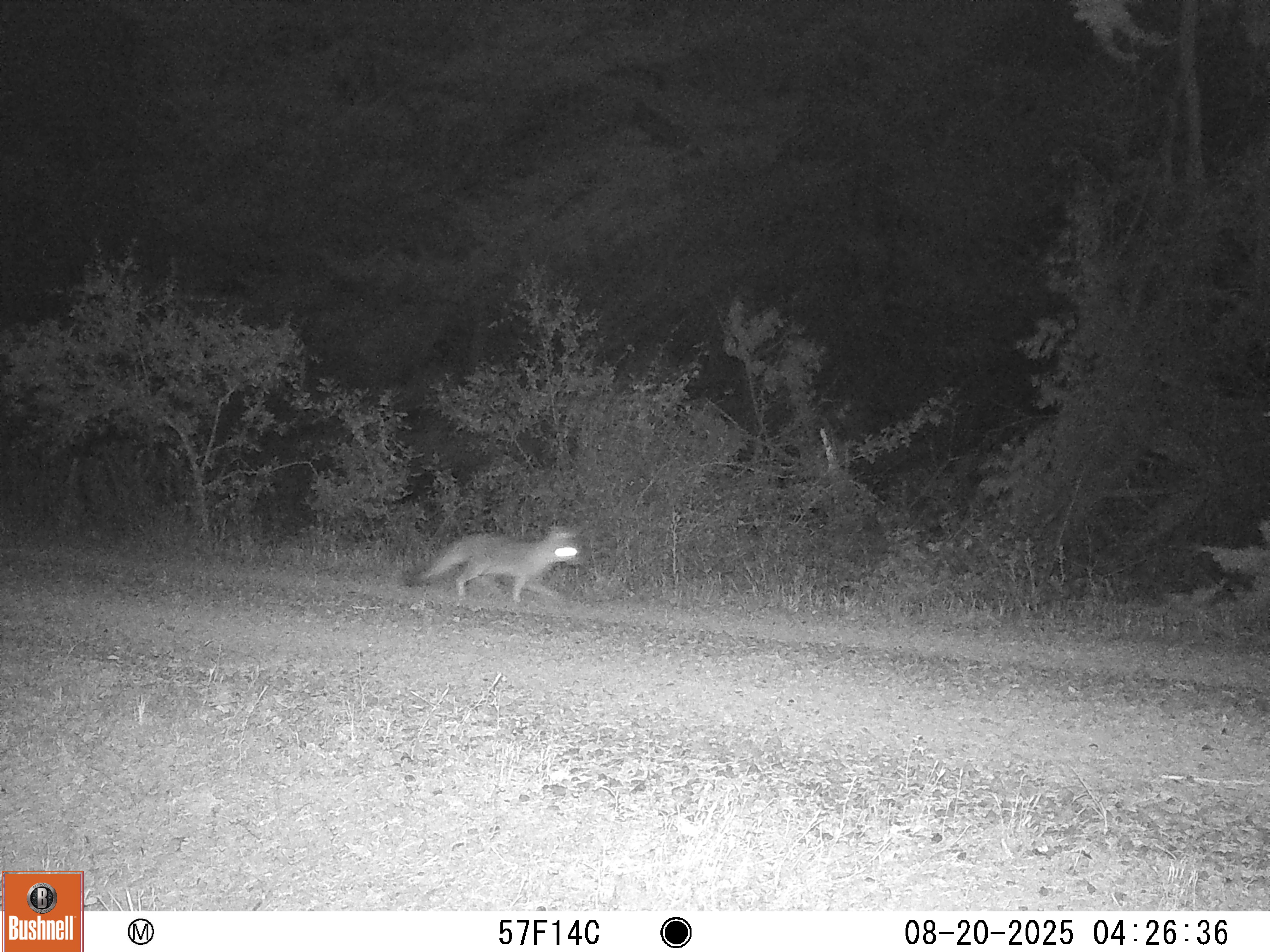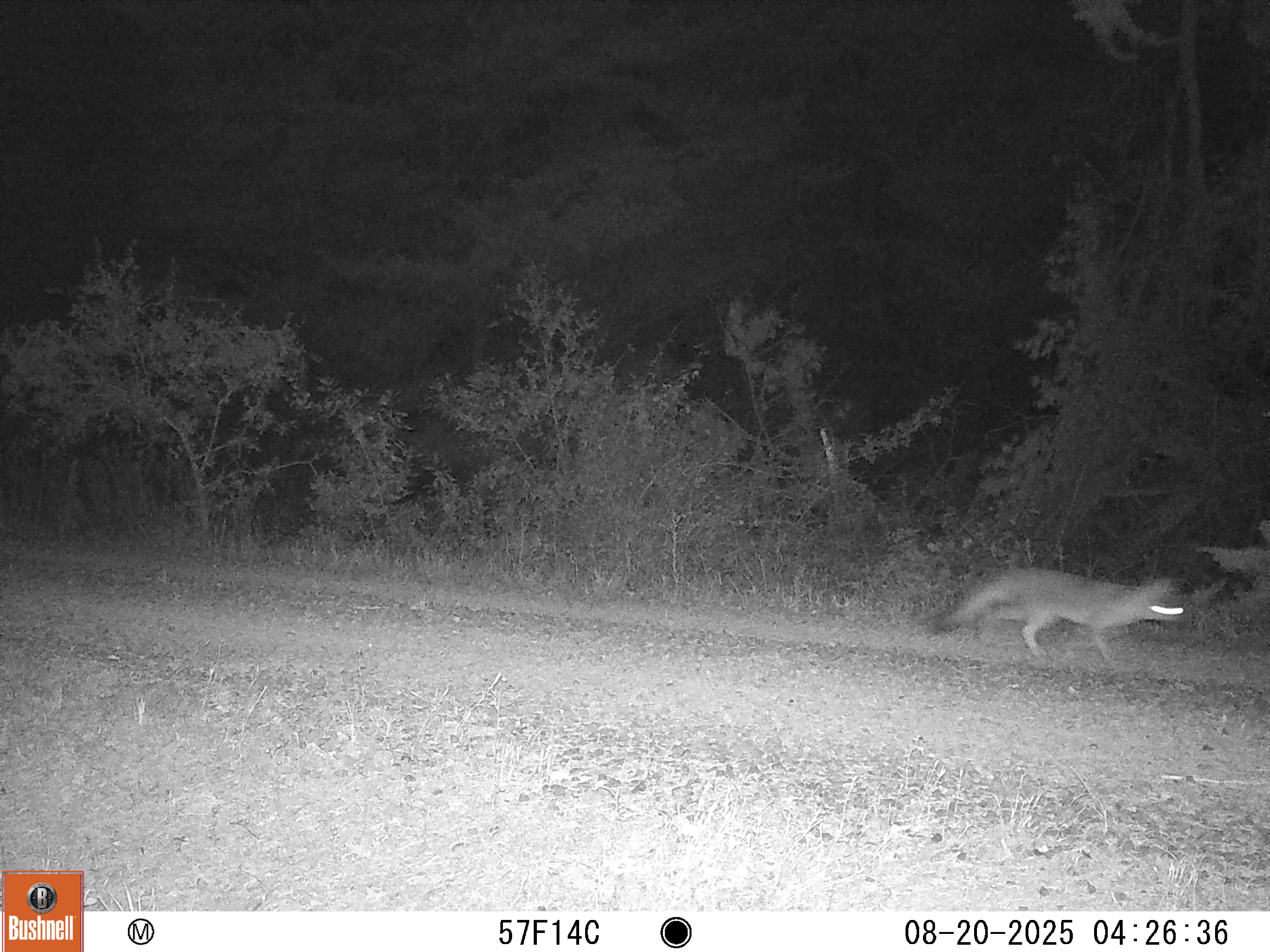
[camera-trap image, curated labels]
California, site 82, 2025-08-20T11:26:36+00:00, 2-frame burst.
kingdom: Animalia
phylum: Chordata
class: Mammalia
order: Carnivora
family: Canidae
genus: Urocyon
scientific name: Urocyon cinereoargenteus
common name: gray fox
Gray fox (Urocyon cinereoargenteus).